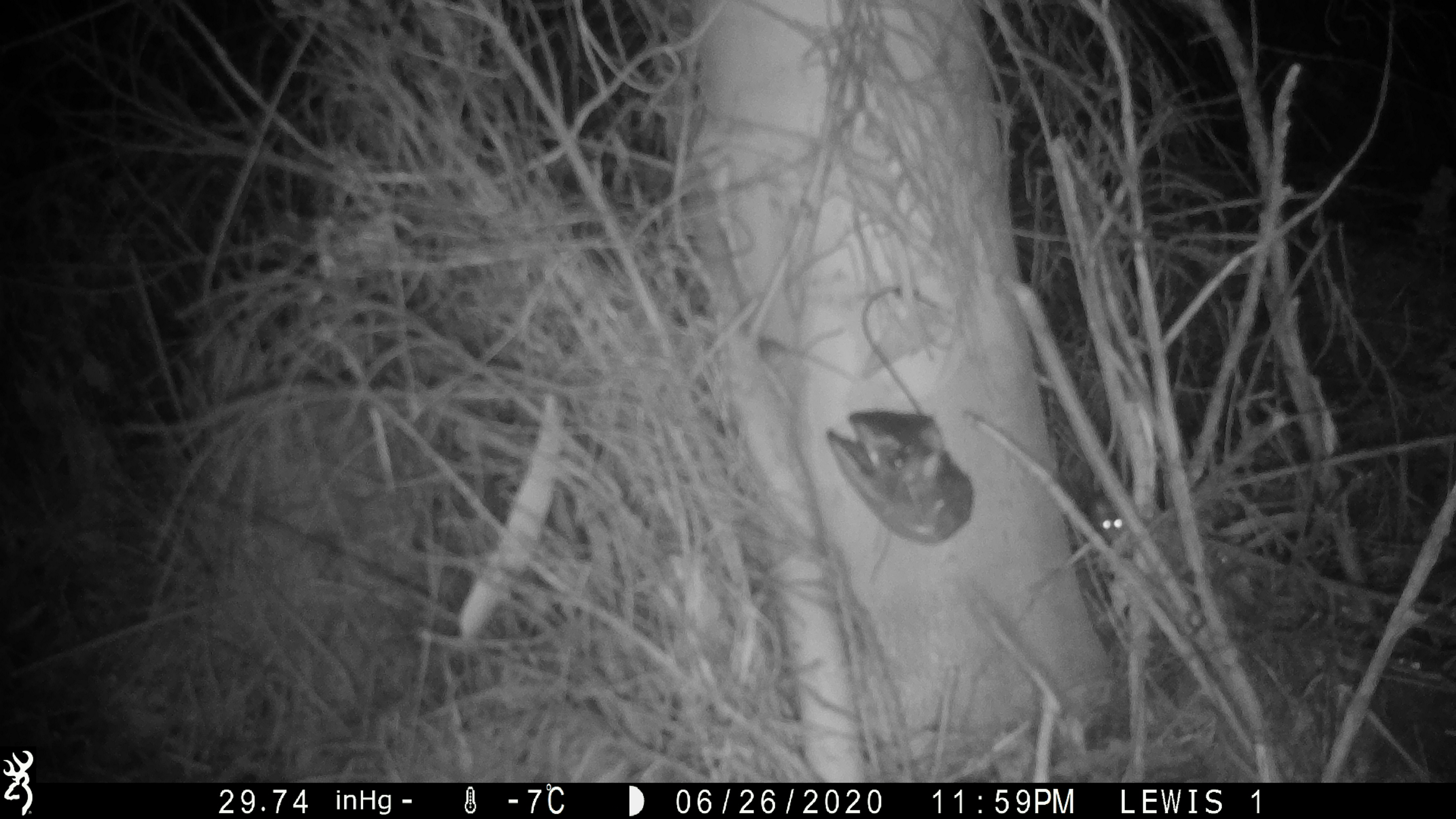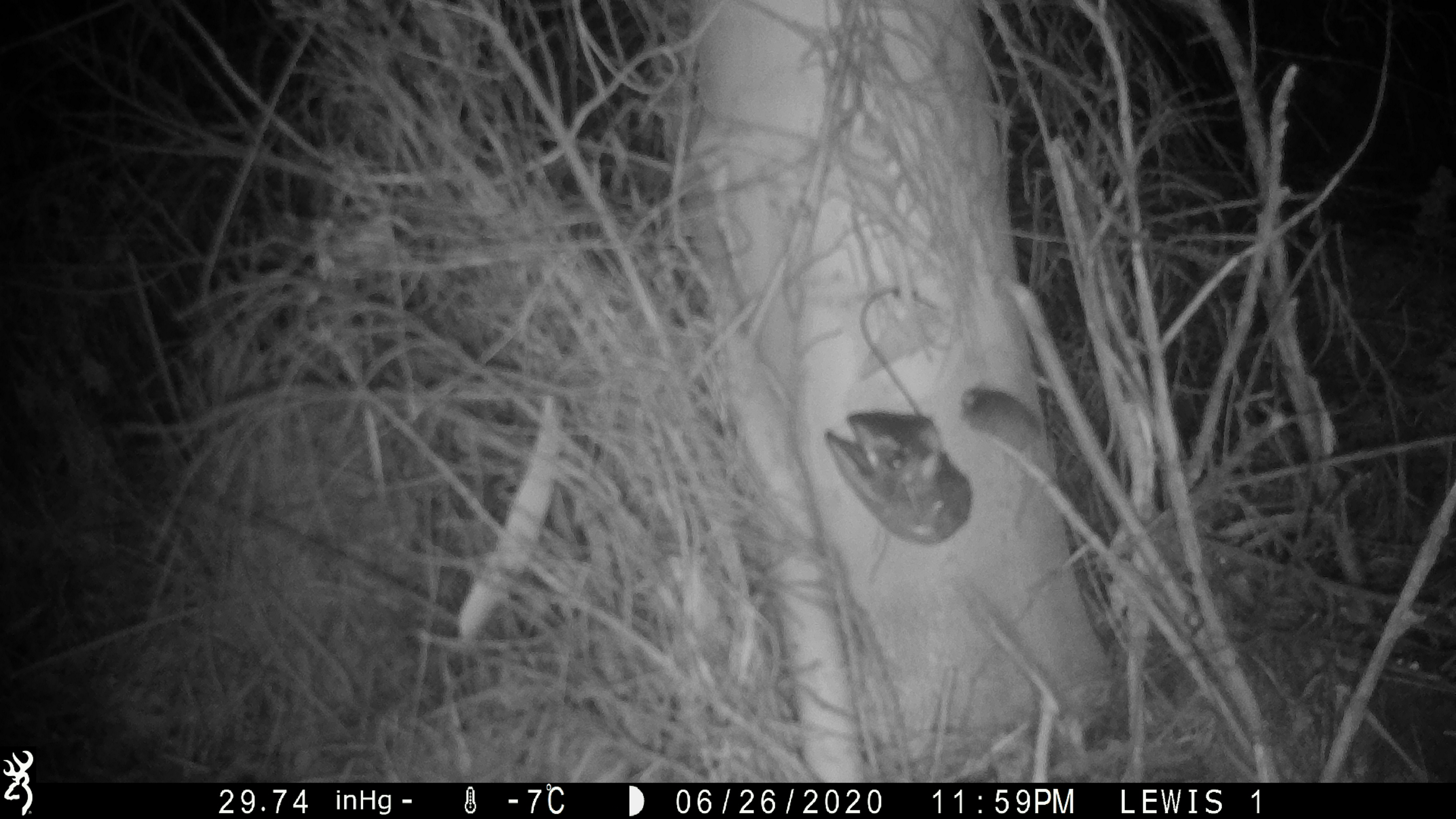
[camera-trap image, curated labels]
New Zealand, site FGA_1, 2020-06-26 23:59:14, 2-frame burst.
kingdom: Animalia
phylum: Chordata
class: Mammalia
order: Rodentia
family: Muridae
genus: Mus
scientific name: Mus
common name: mouse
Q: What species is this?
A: Mouse (Mus).